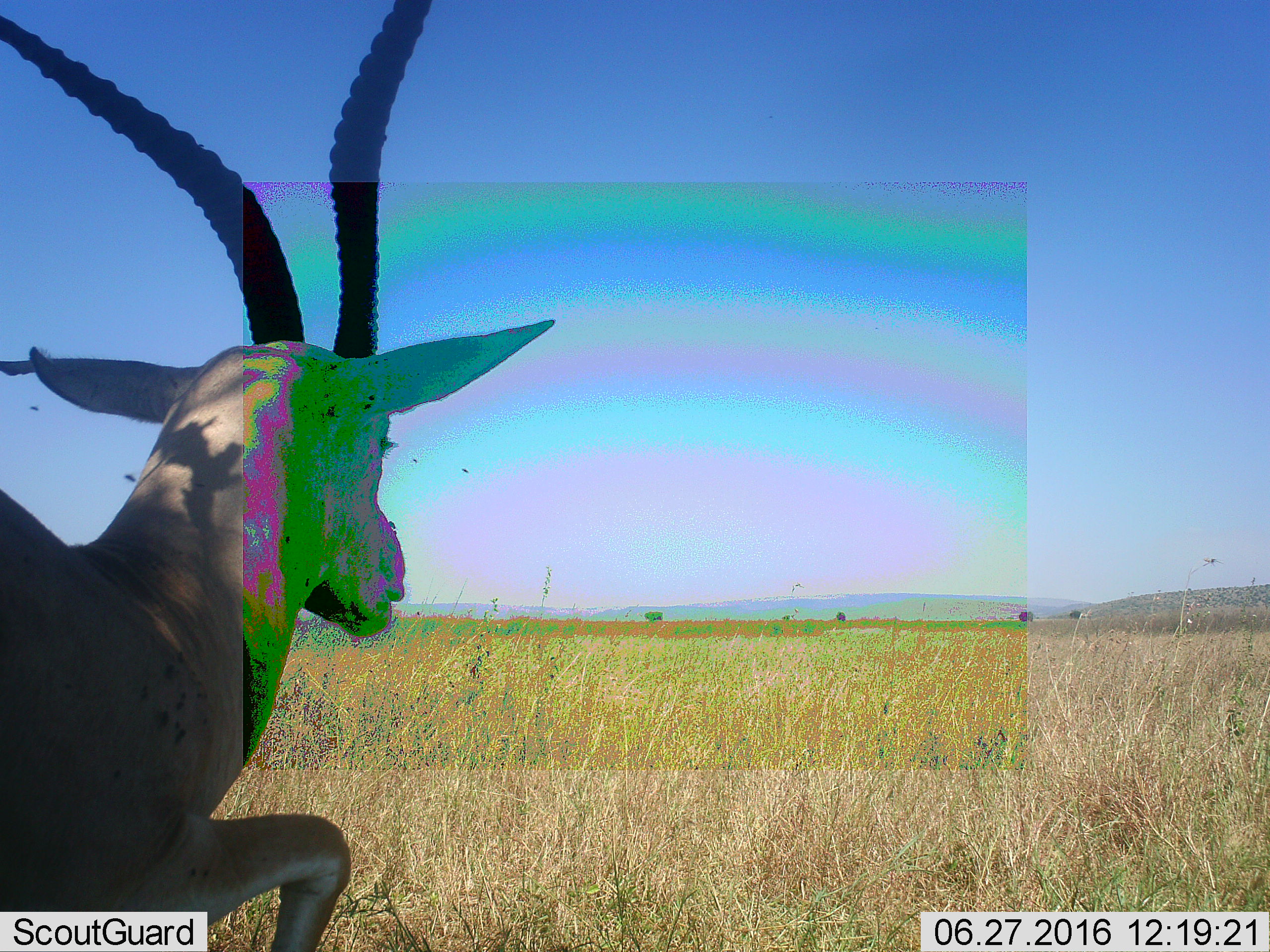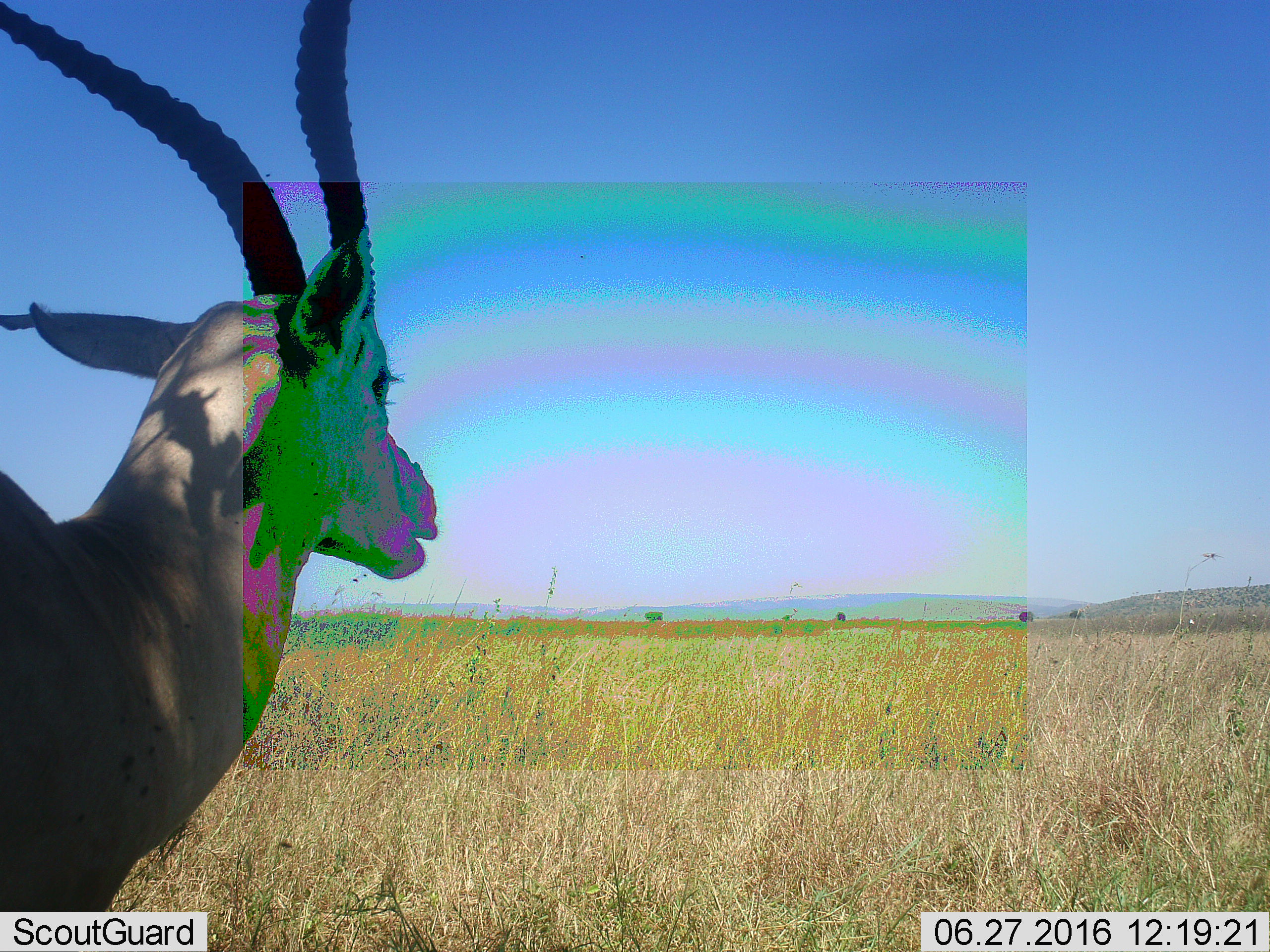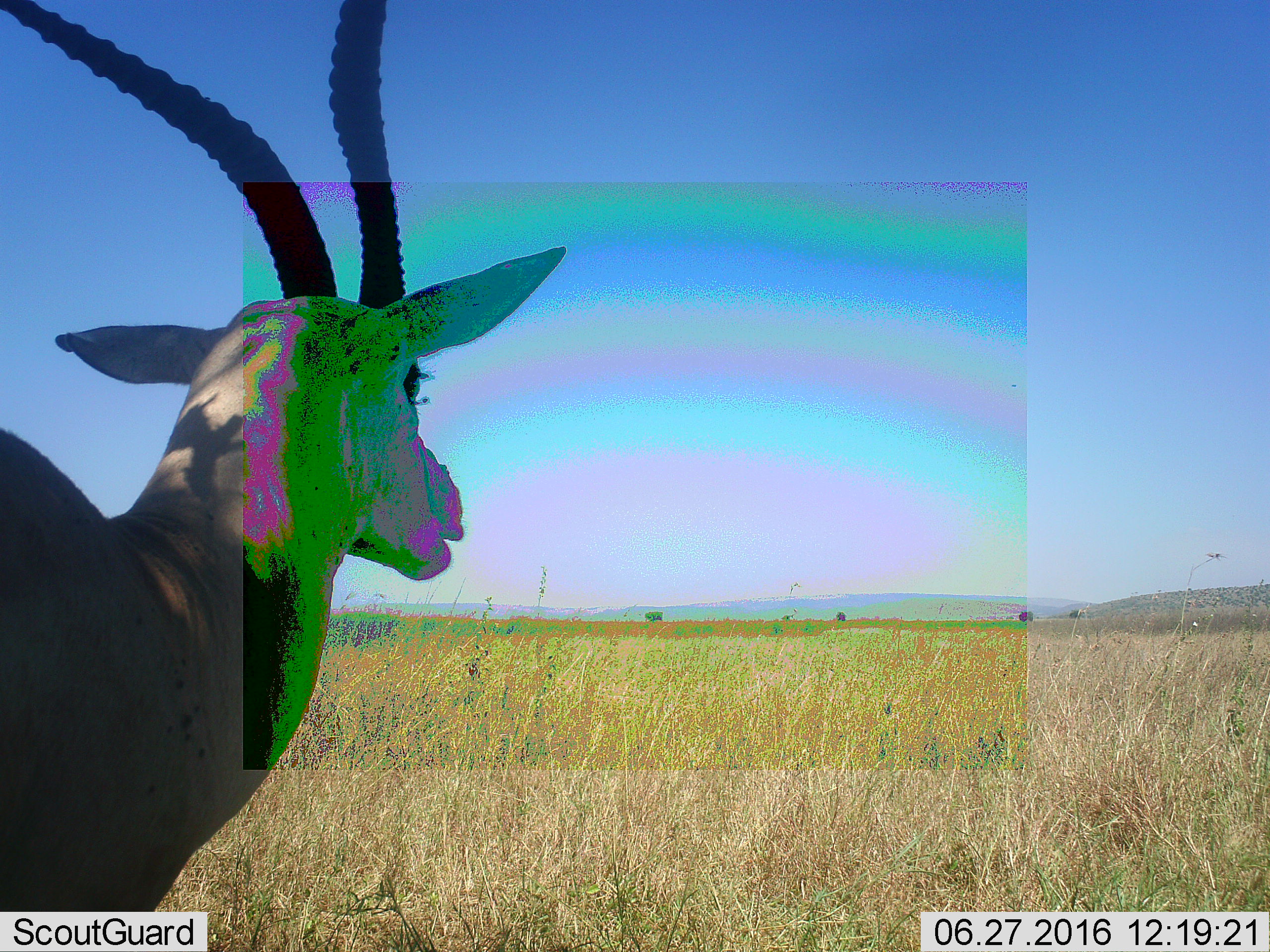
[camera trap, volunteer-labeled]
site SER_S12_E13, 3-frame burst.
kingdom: Animalia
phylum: Chordata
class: Mammalia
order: Artiodactyla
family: Bovidae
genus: Nanger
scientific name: Nanger granti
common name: grant's gazelle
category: gazellegrants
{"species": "gazellegrants (grant's gazelle) (Nanger granti)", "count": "1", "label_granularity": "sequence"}